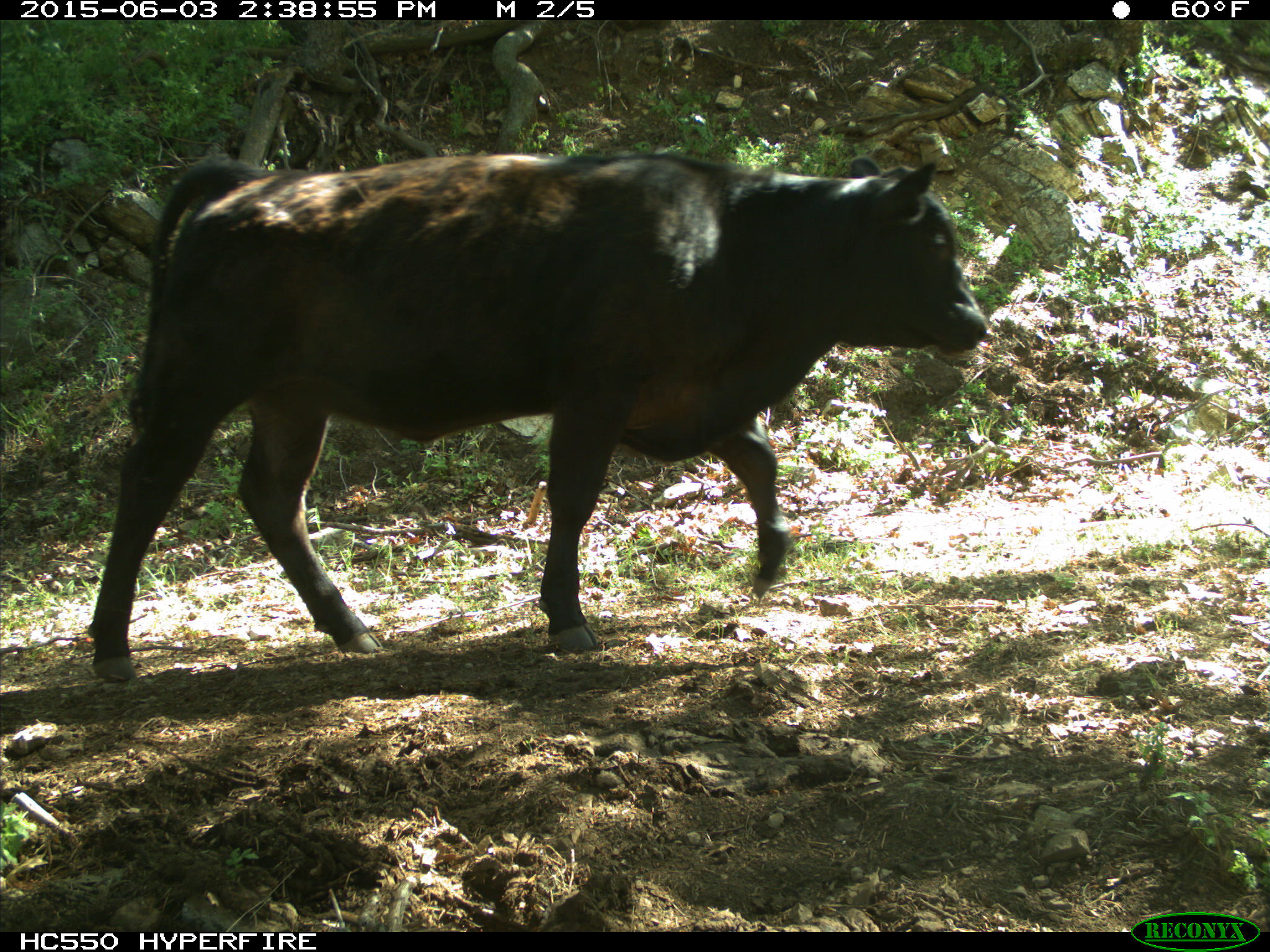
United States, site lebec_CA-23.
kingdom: Animalia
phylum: Chordata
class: Mammalia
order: Artiodactyla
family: Bovidae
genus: Bos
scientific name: Bos taurus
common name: domestic cow